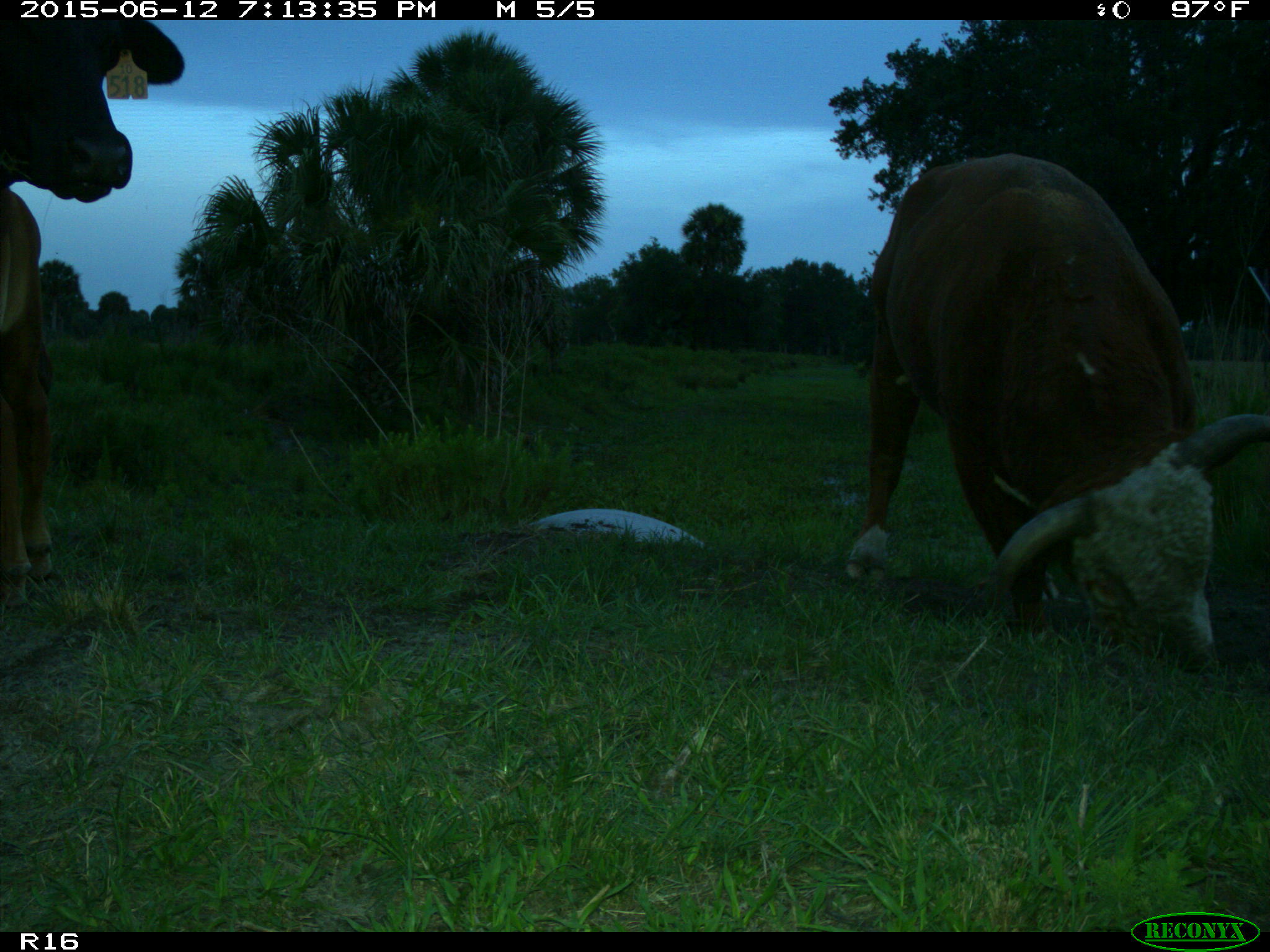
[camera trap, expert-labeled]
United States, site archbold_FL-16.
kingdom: Animalia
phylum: Chordata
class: Mammalia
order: Artiodactyla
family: Bovidae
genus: Bos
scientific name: Bos taurus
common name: domestic cow